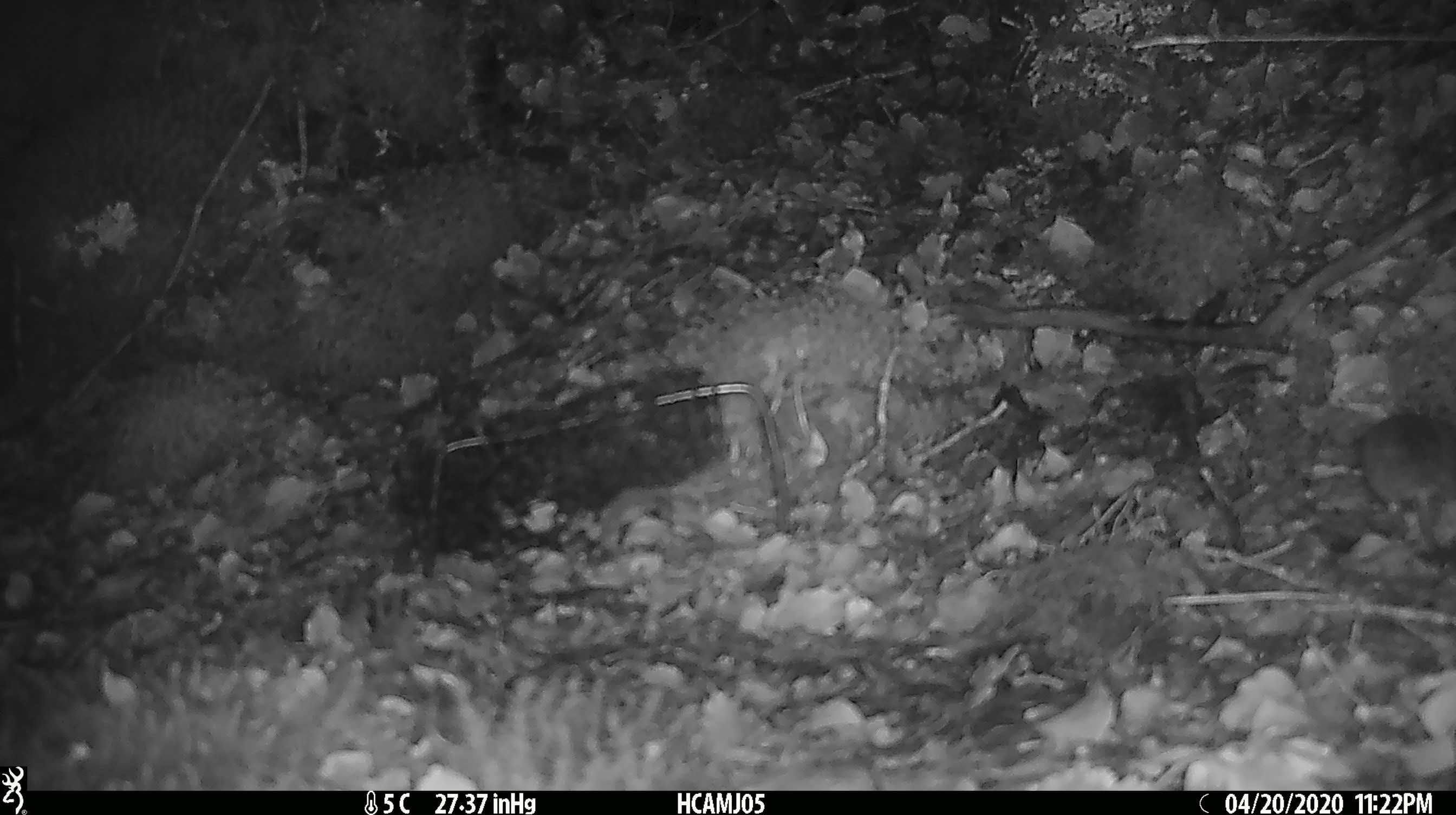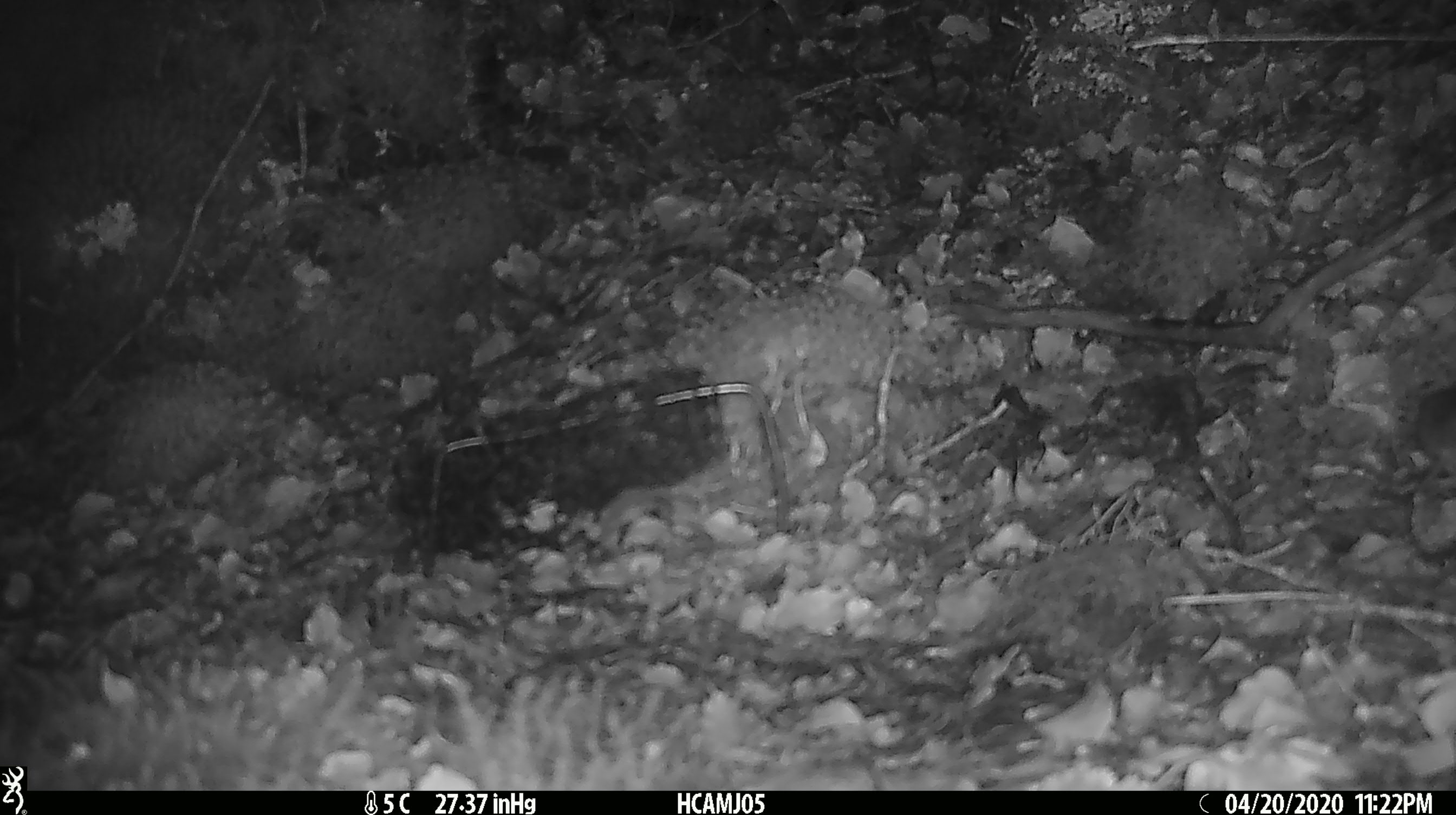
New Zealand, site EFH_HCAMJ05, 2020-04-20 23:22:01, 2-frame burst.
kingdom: Animalia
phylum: Chordata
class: Mammalia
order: Rodentia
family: Muridae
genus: Mus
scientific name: Mus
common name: mouse